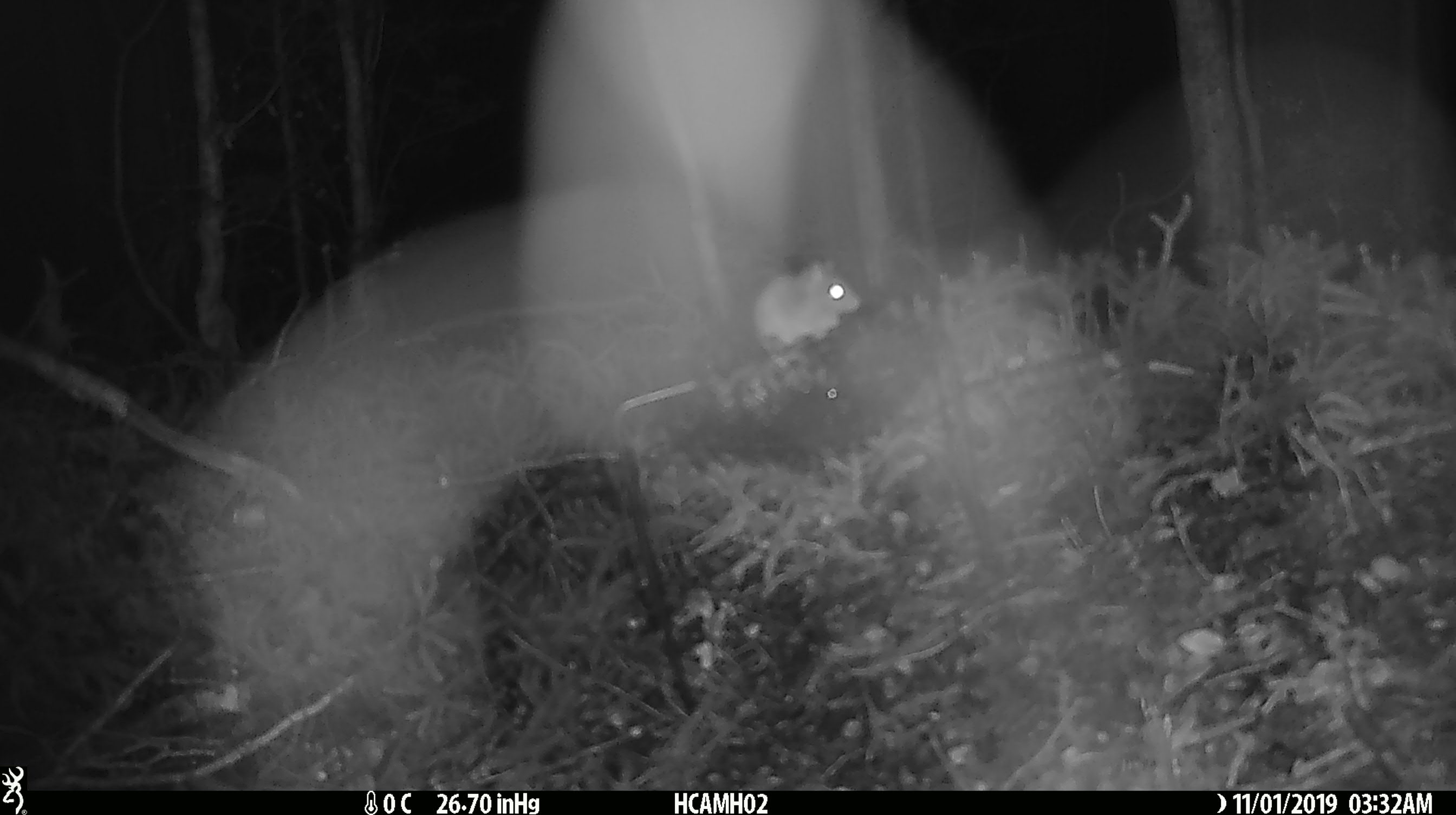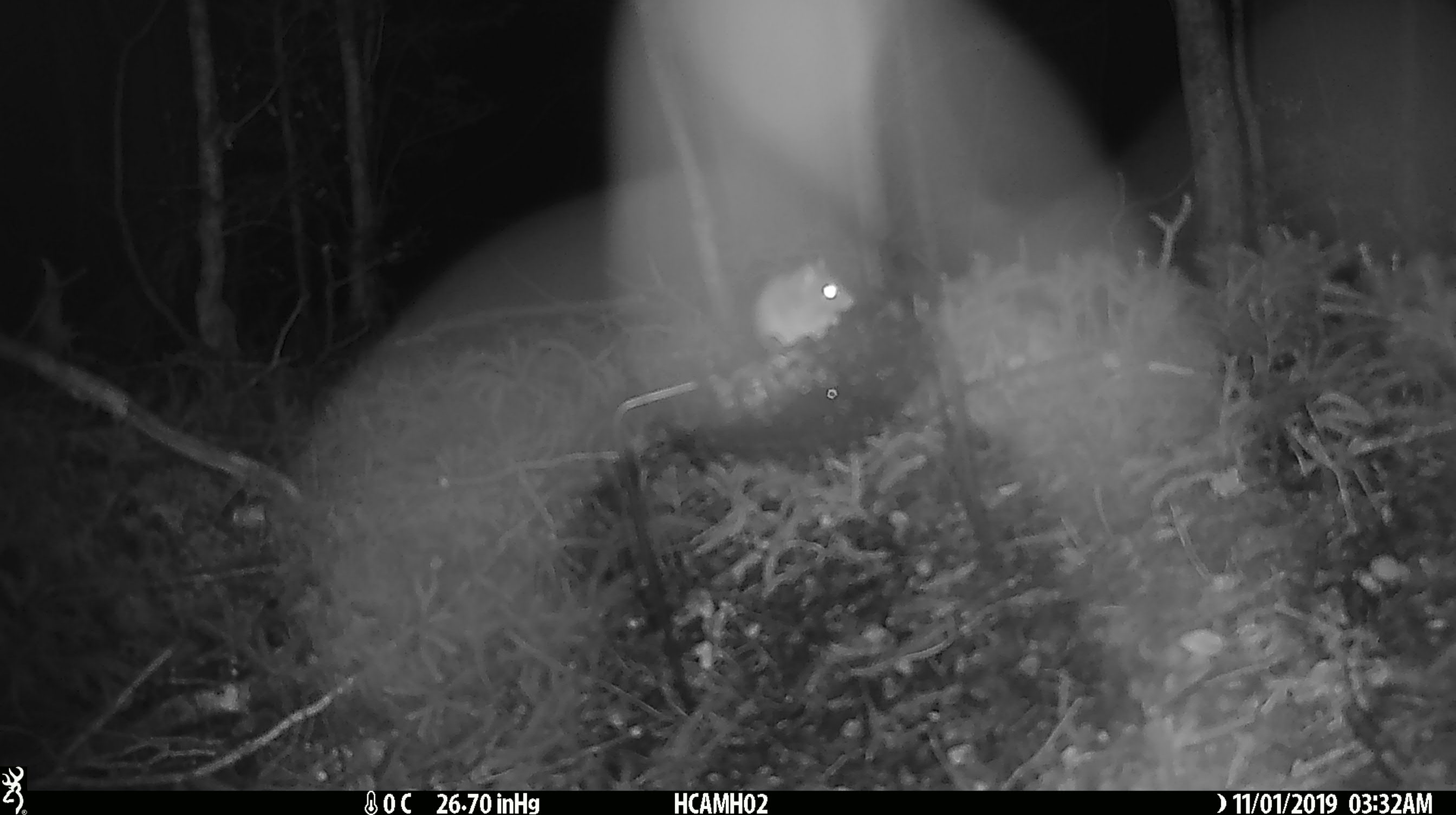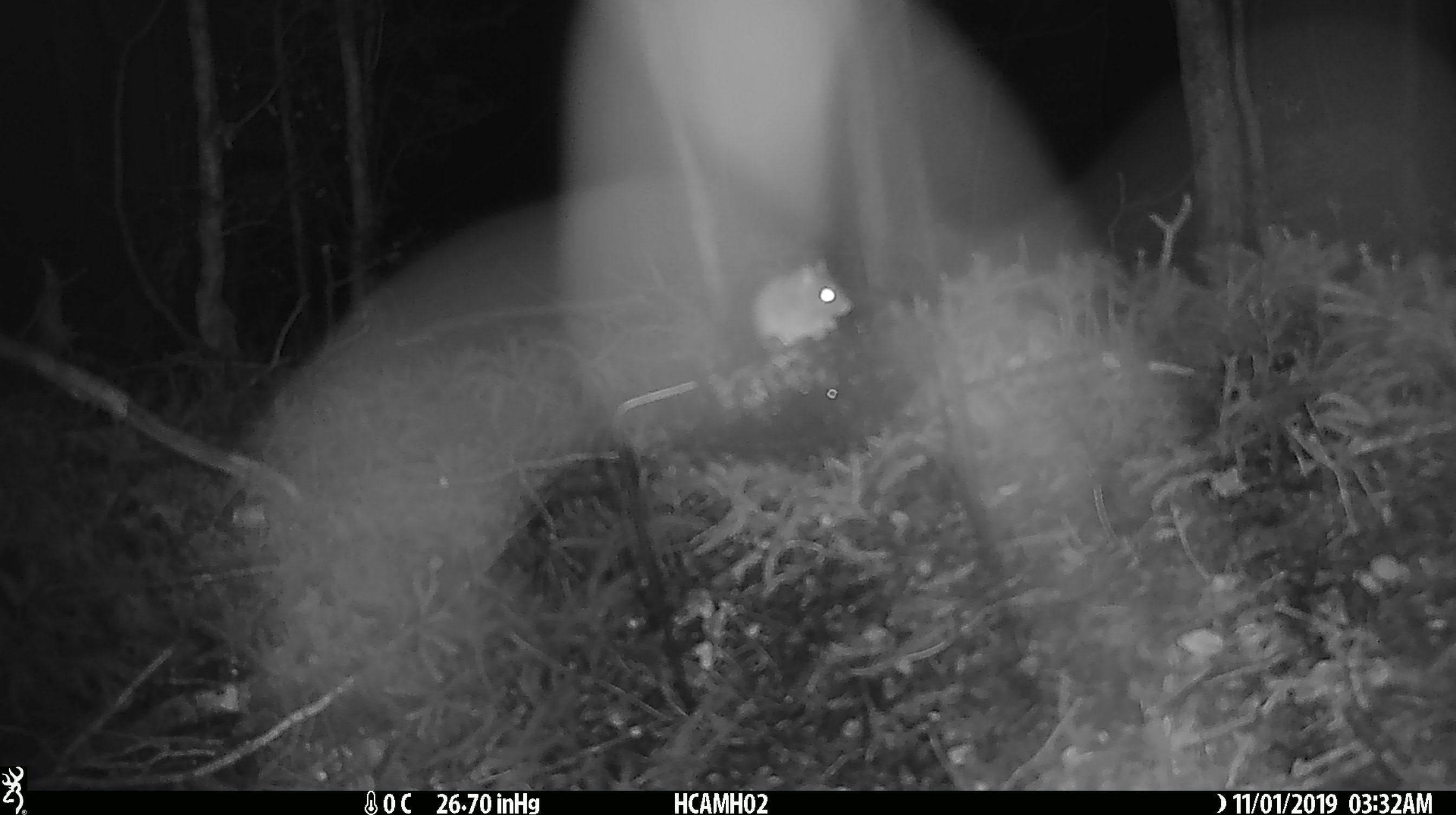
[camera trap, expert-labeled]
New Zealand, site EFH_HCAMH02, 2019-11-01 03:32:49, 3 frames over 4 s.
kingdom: Animalia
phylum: Chordata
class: Mammalia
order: Rodentia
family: Muridae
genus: Mus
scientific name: Mus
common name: mouse